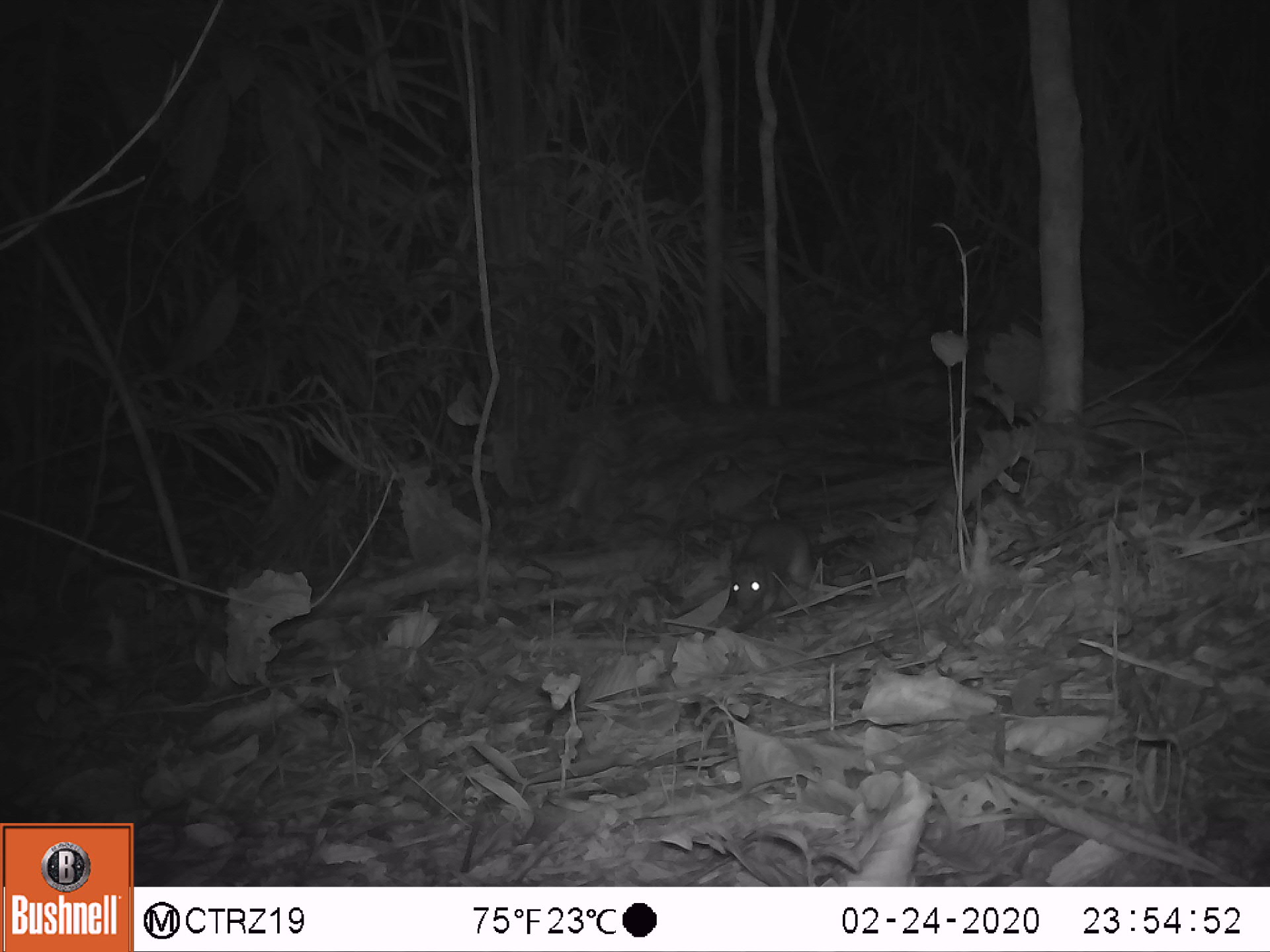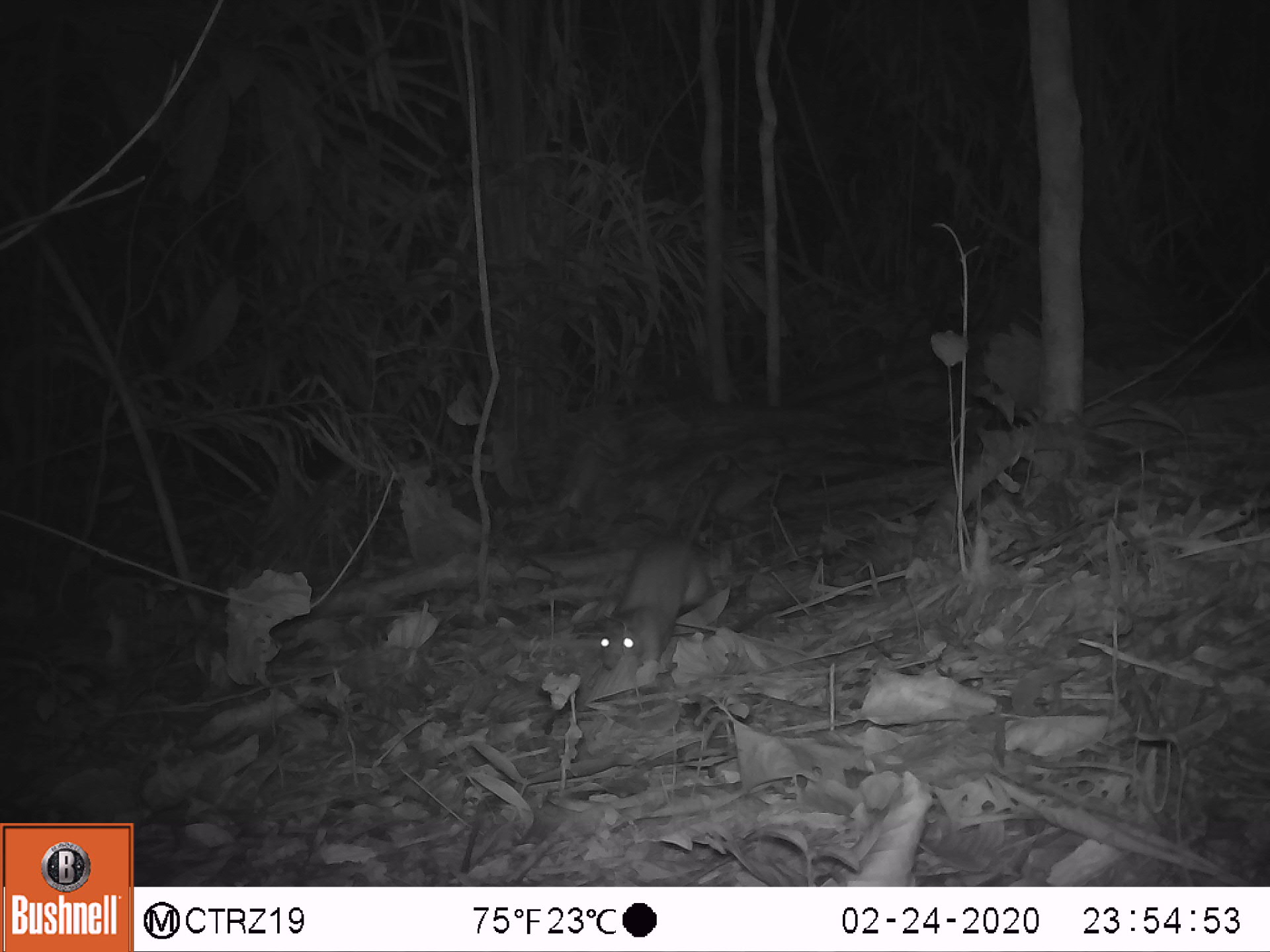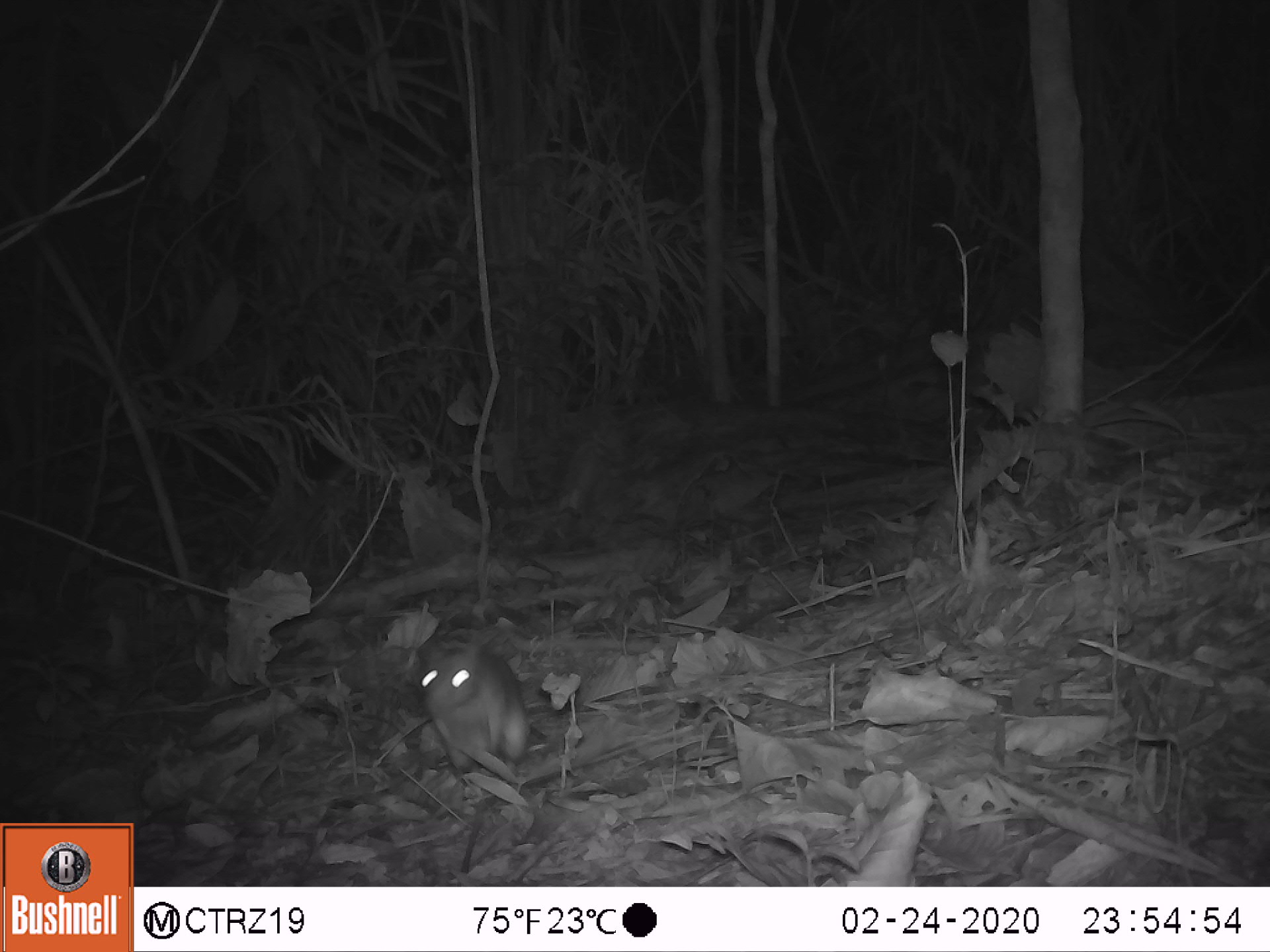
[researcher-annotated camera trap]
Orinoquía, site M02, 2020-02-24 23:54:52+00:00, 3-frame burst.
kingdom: Animalia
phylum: Chordata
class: Mammalia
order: Rodentia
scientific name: Rodentia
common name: rodent